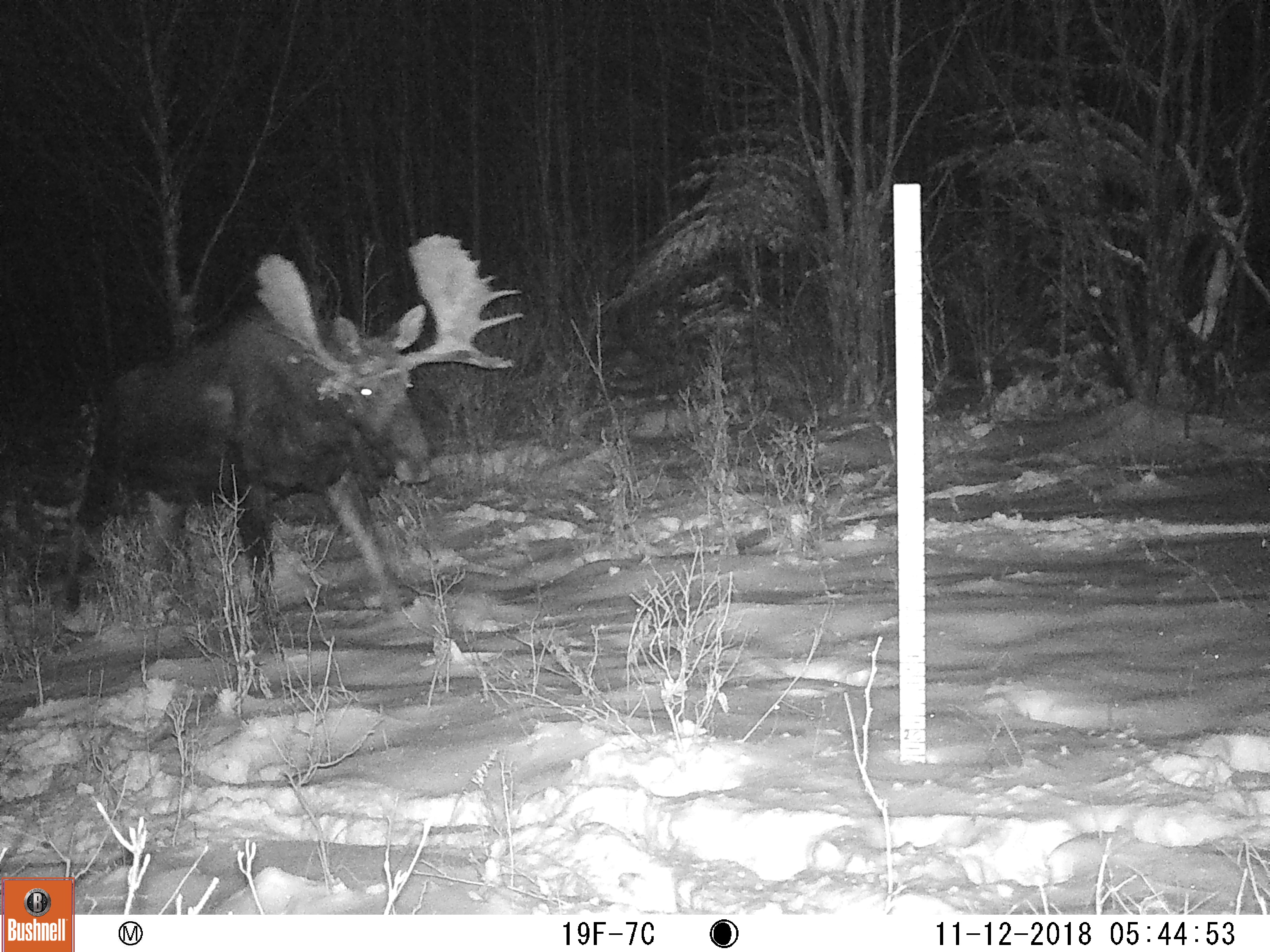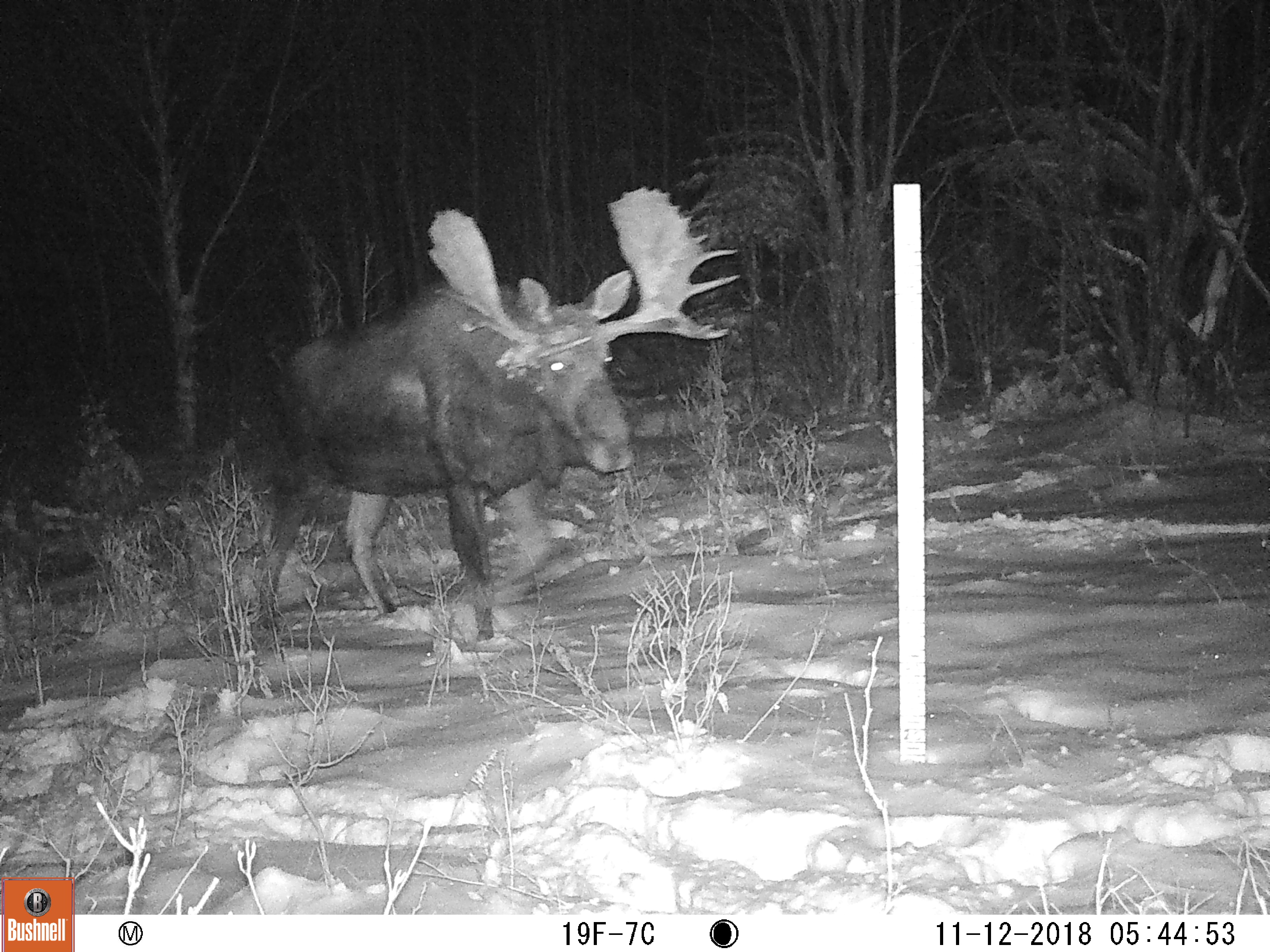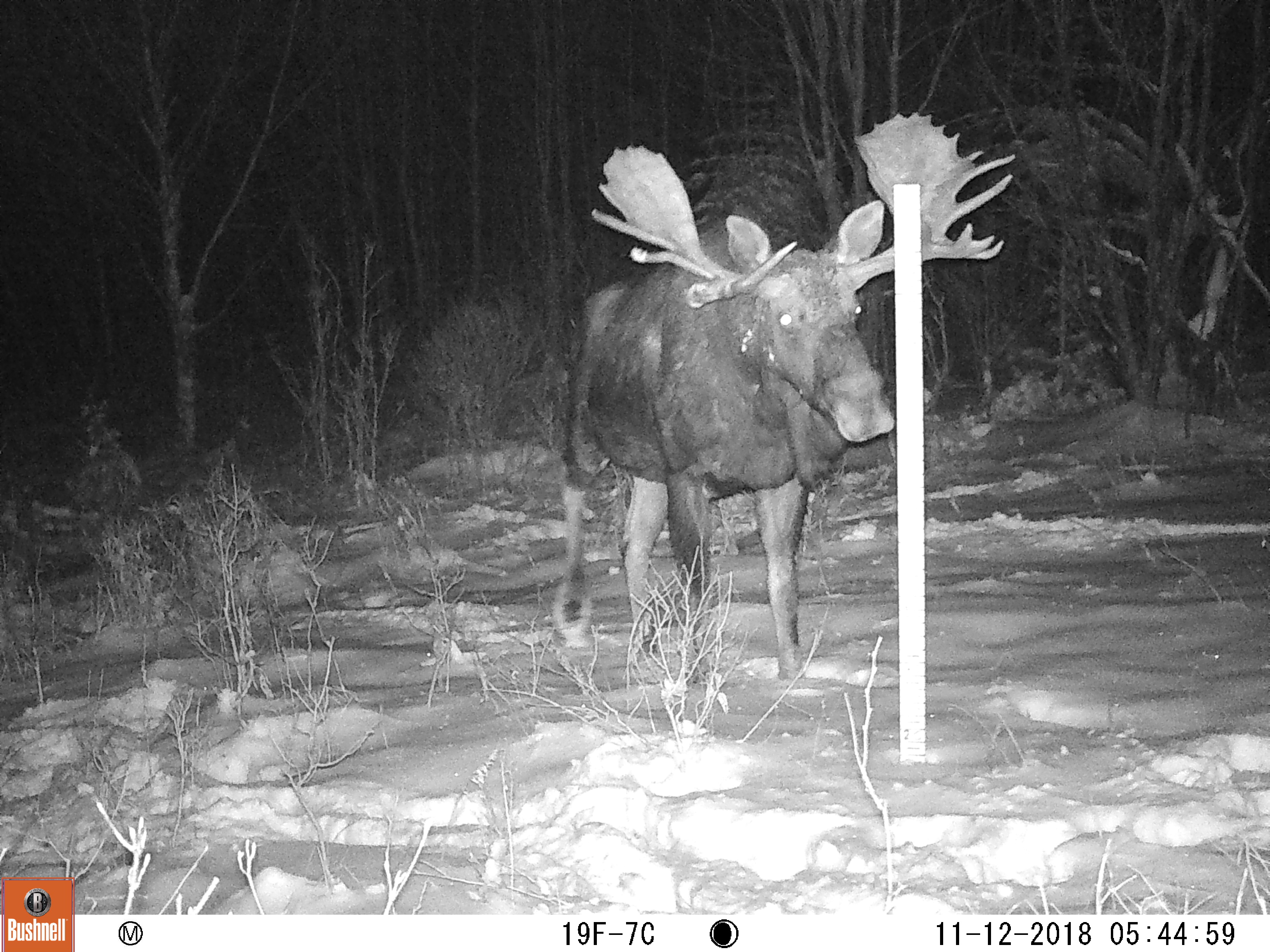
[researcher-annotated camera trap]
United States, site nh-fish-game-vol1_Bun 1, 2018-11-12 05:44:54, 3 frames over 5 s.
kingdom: Animalia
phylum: Chordata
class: Mammalia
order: Artiodactyla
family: Cervidae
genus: Alces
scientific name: Alces alces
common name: moose